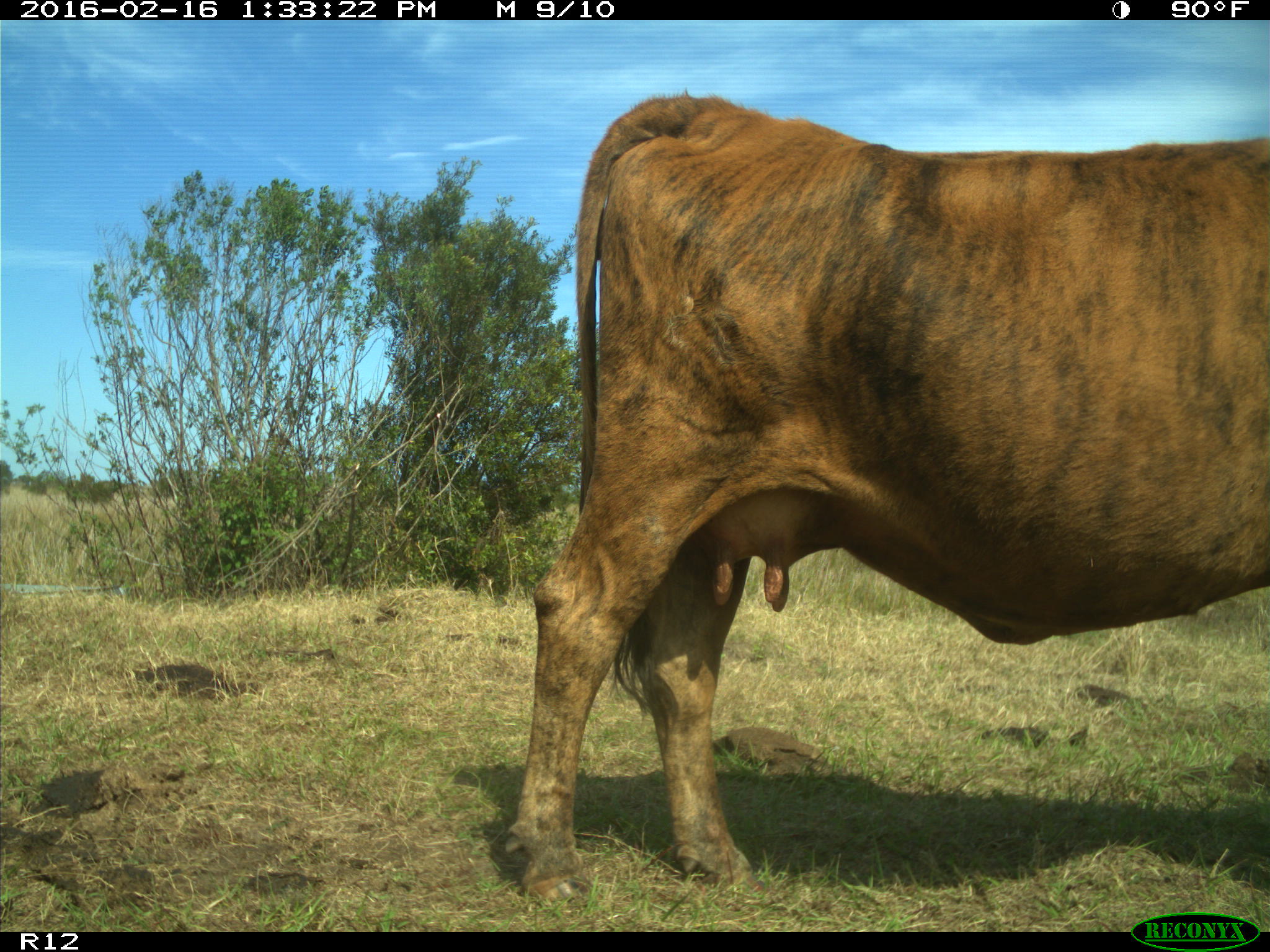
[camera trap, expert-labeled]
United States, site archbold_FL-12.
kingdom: Animalia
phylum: Chordata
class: Mammalia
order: Artiodactyla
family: Bovidae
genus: Bos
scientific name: Bos taurus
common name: domestic cow